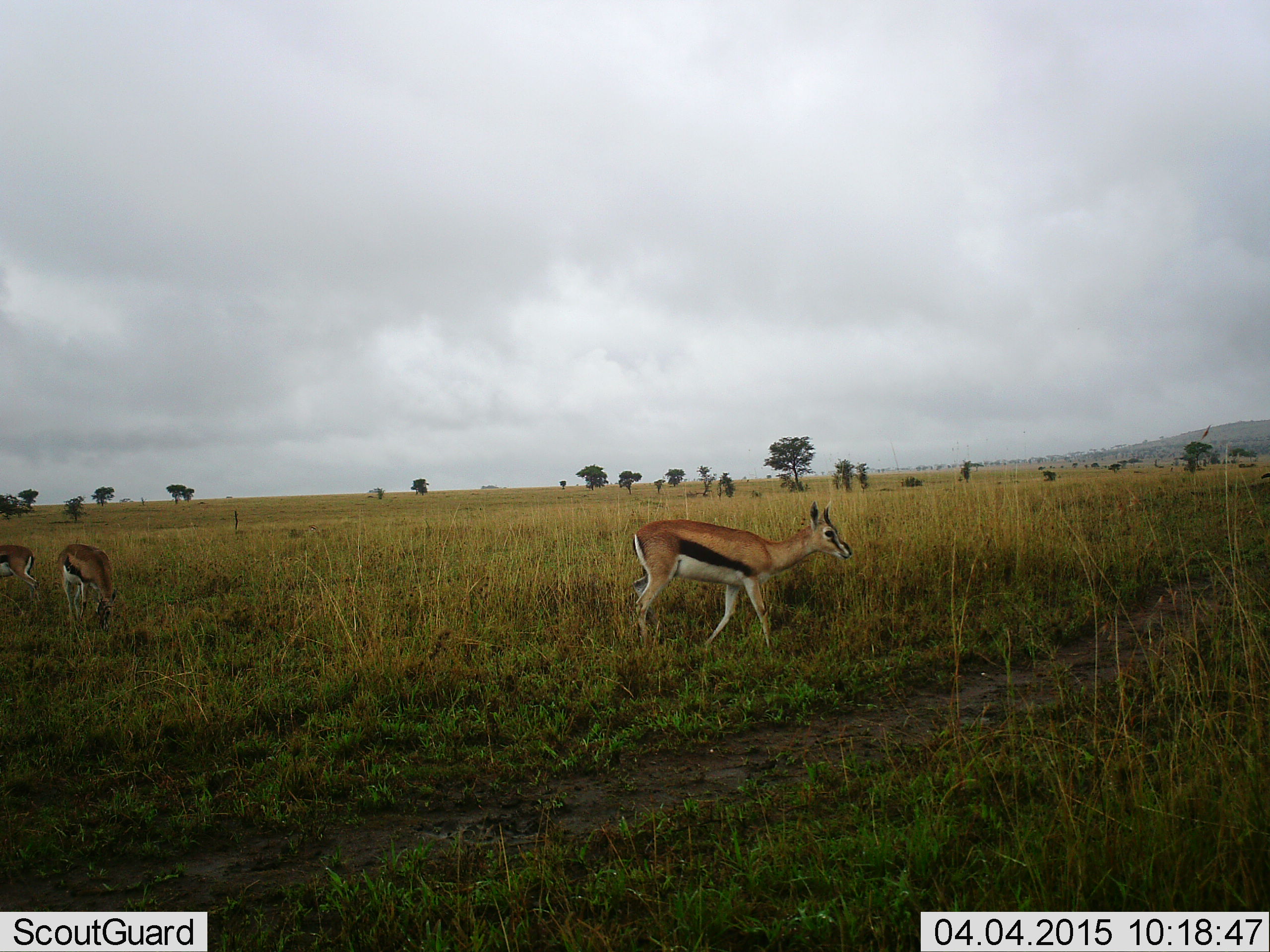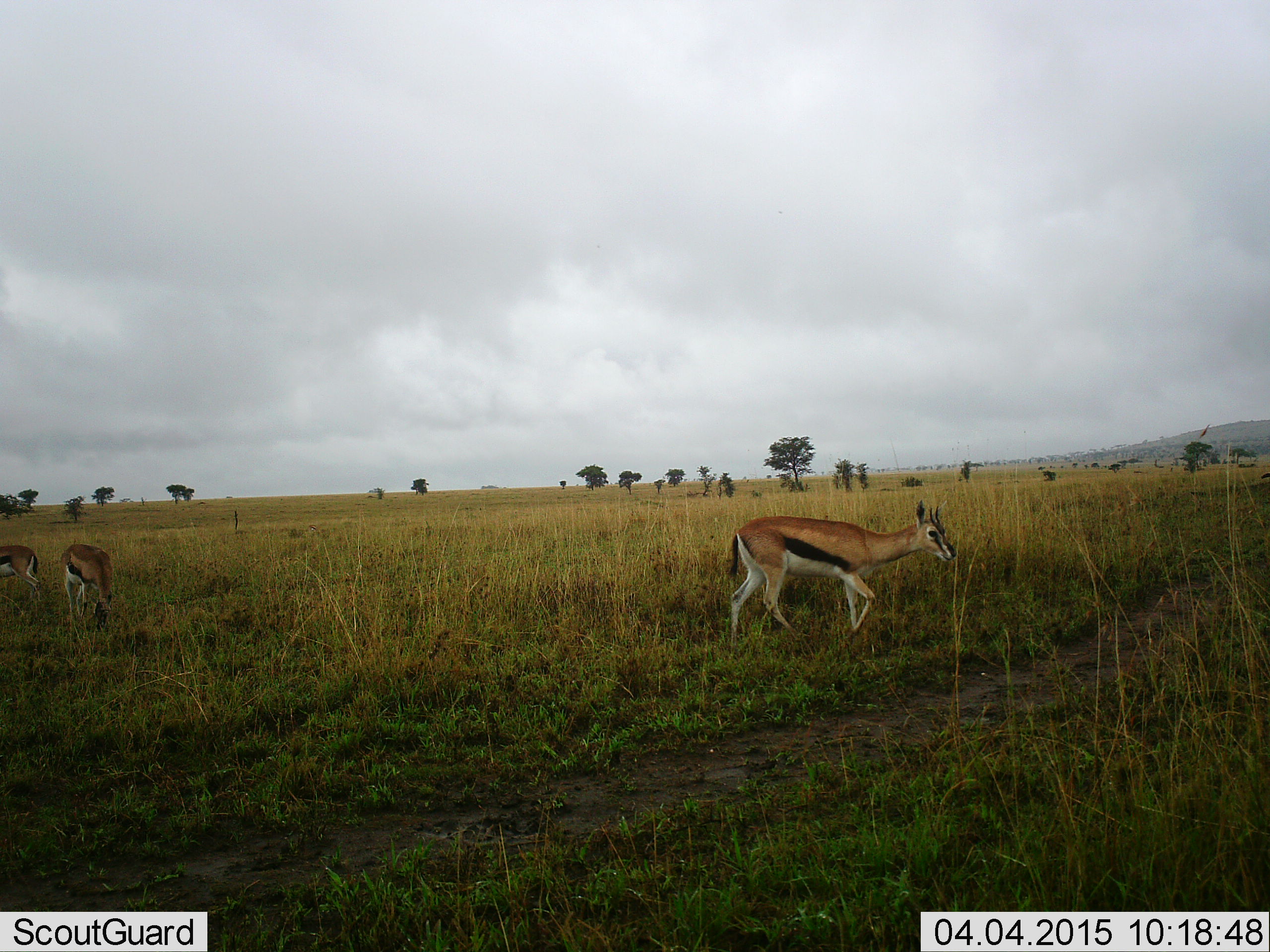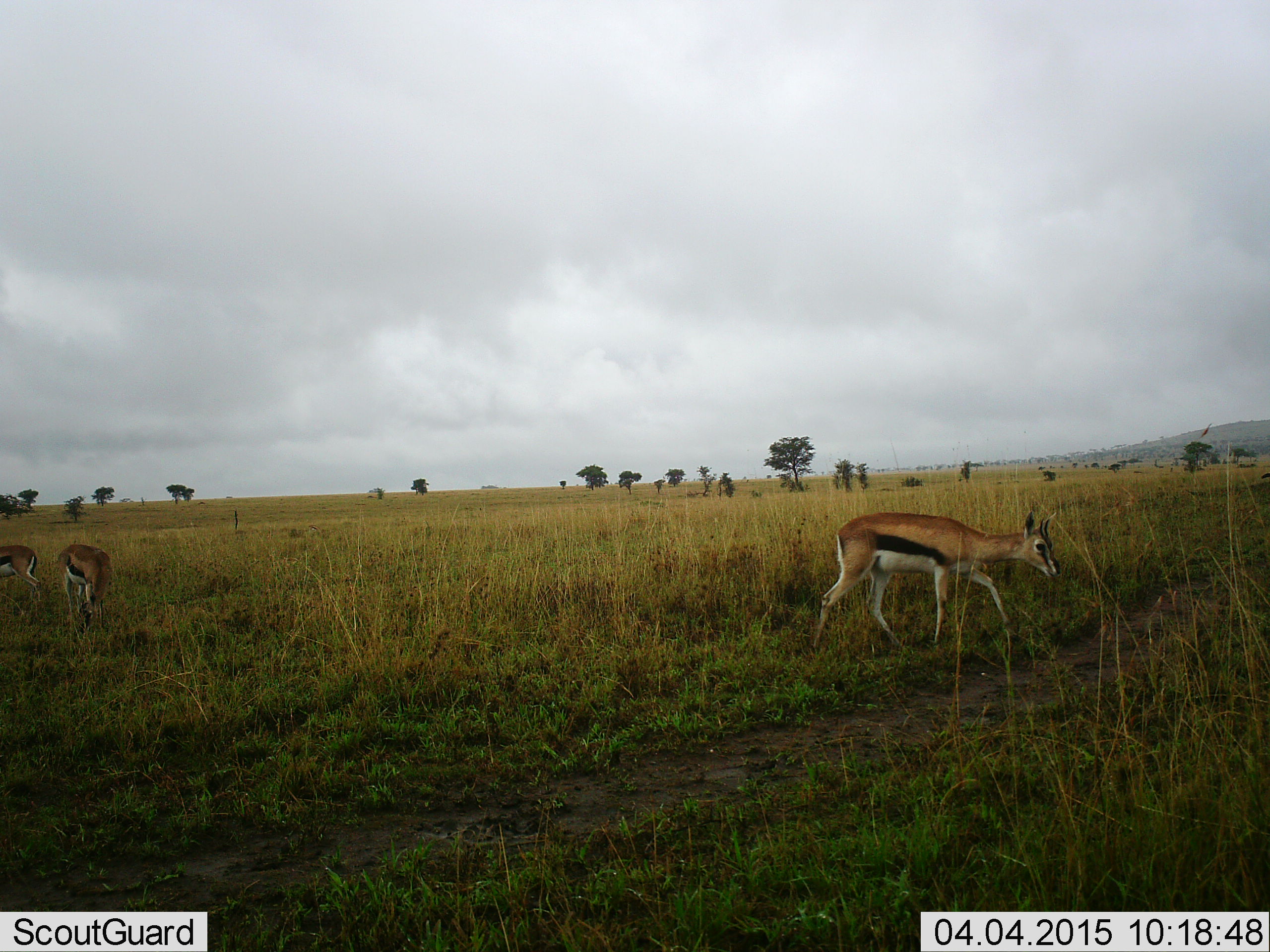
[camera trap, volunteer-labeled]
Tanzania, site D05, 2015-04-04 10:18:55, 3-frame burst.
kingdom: Animalia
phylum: Chordata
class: Mammalia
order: Artiodactyla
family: Bovidae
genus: Eudorcas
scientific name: Eudorcas thomsonii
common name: thomson's gazelle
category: gazellethomsons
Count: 3.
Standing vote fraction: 30%.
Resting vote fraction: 0%.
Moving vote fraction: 100%.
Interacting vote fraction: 0%.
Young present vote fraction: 0%.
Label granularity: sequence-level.